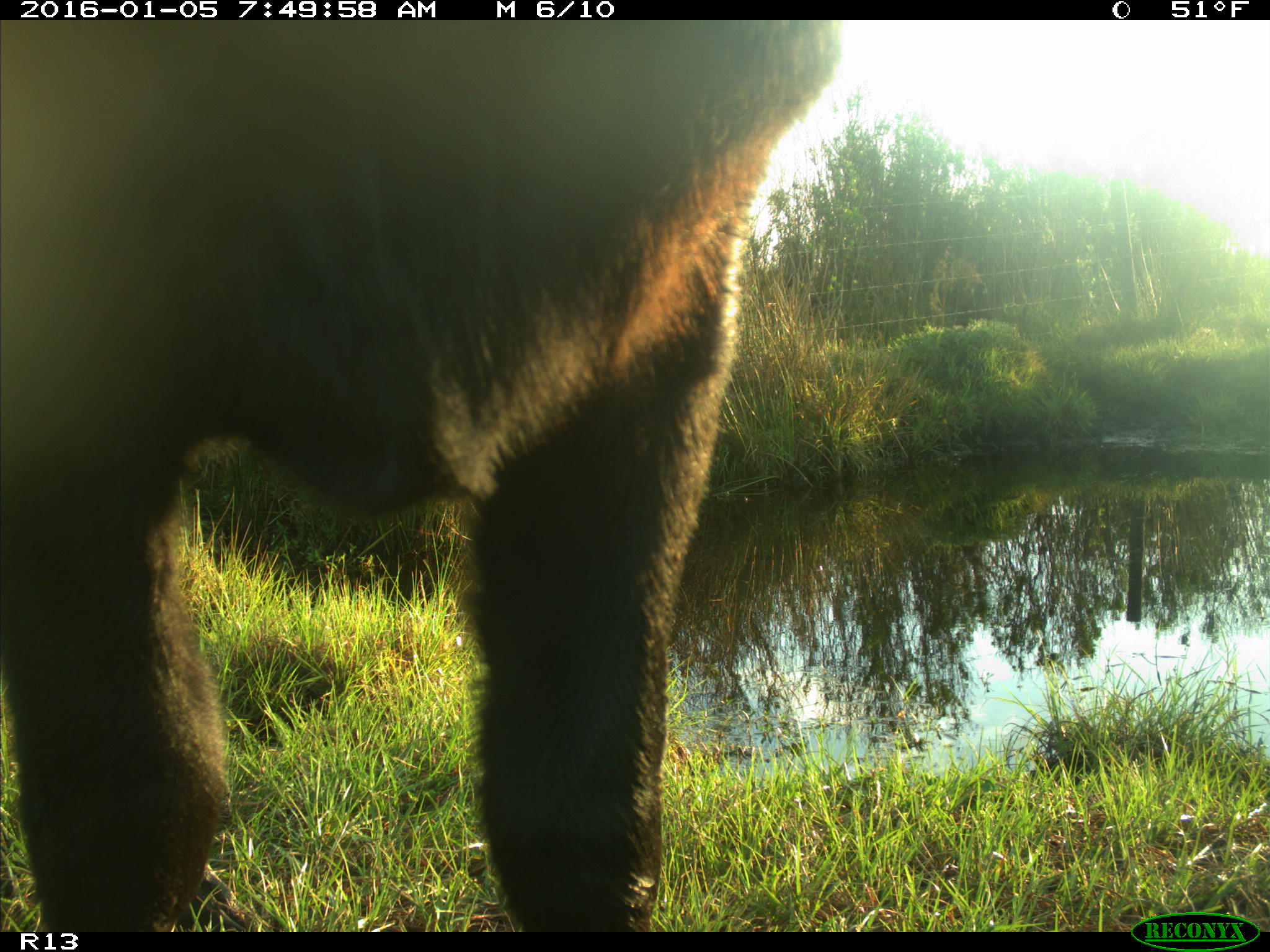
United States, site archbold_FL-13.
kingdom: Animalia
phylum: Chordata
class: Mammalia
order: Artiodactyla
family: Bovidae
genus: Bos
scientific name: Bos taurus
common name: domestic cow